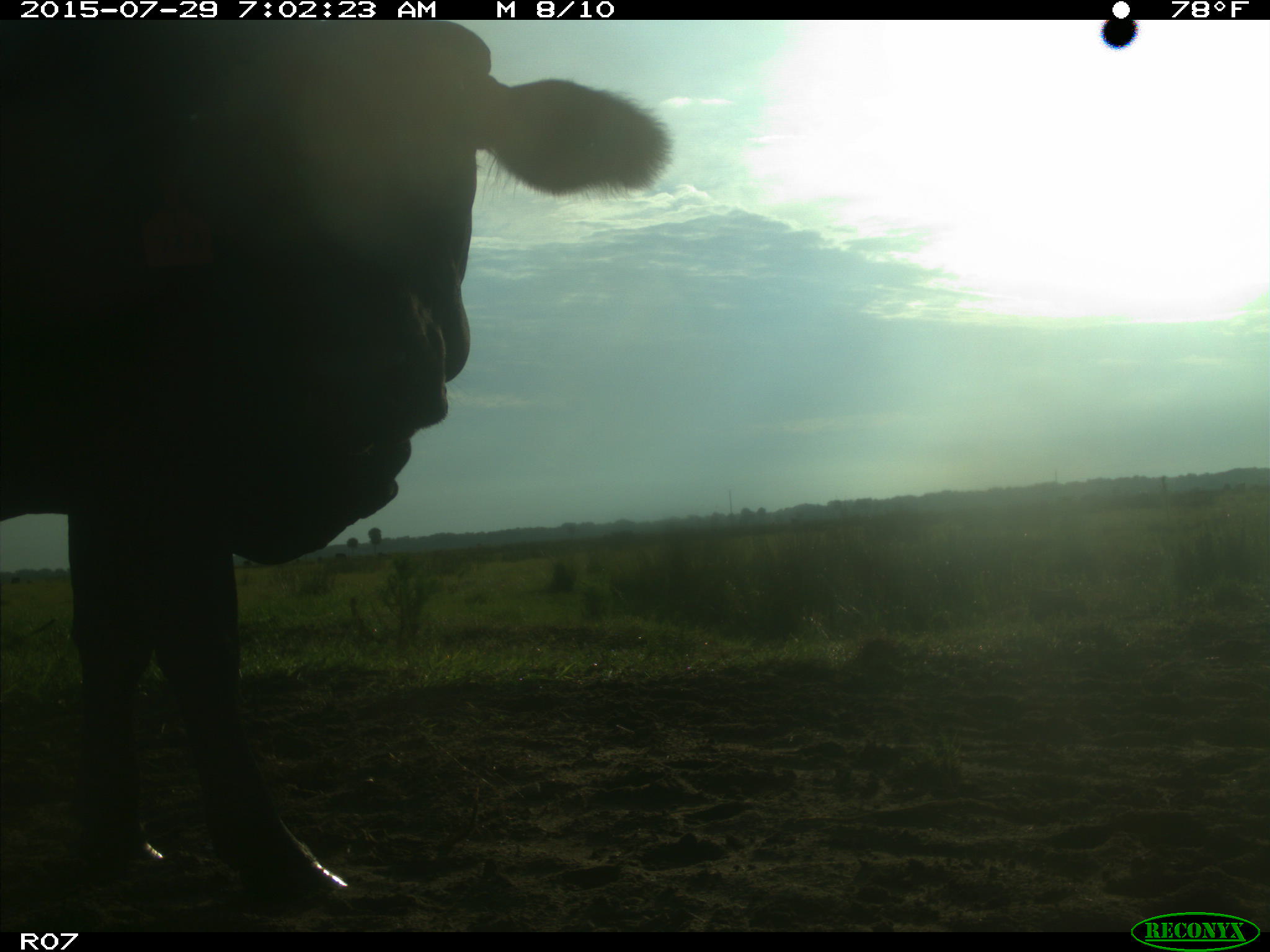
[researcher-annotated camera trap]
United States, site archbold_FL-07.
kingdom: Animalia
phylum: Chordata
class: Mammalia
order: Artiodactyla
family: Bovidae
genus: Bos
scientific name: Bos taurus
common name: domestic cow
Bos taurus (domestic cow).